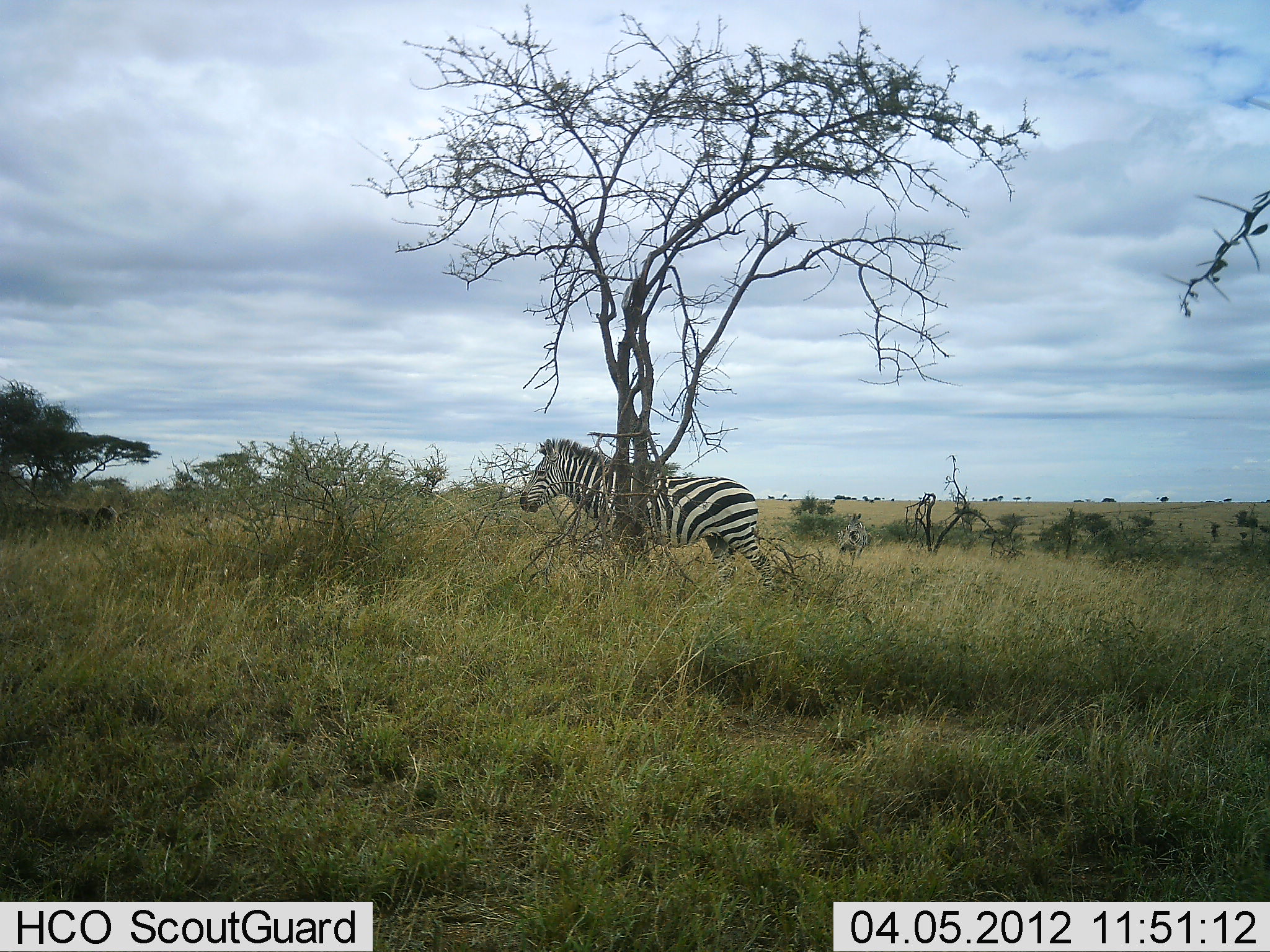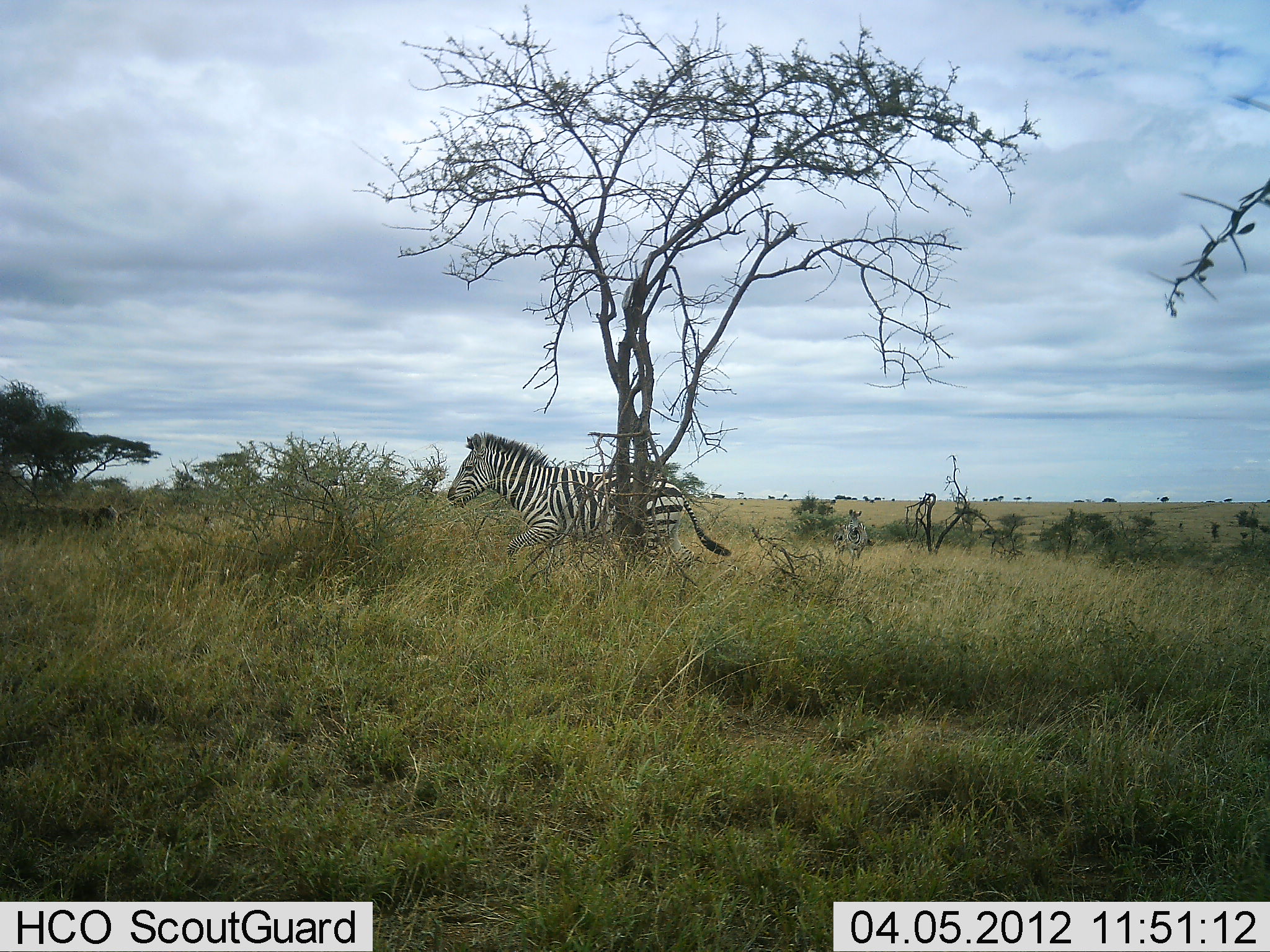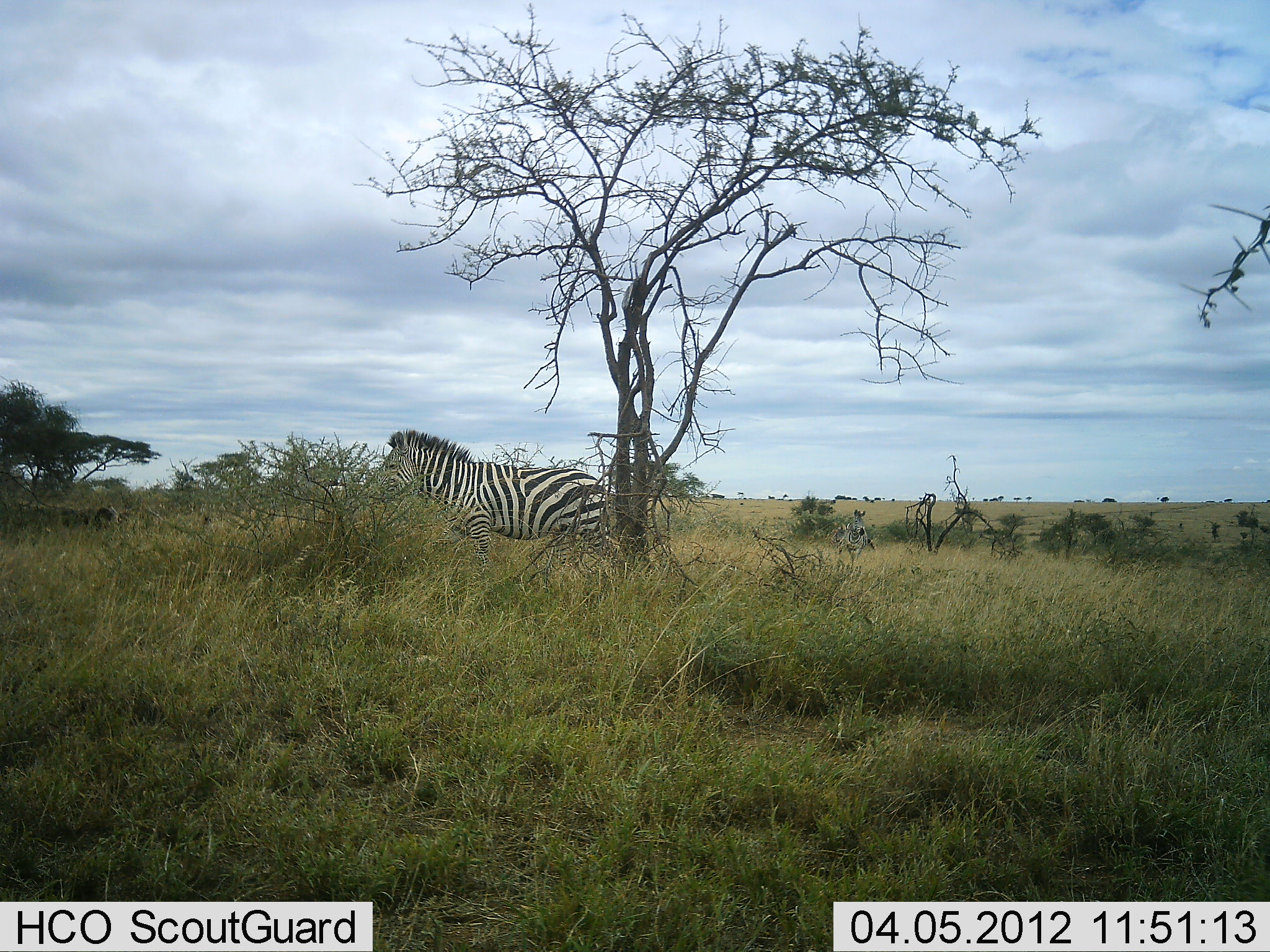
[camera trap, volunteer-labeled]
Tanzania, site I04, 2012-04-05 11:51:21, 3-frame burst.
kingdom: Animalia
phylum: Chordata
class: Mammalia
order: Perissodactyla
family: Equidae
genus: Equus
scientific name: Equus quagga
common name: plains zebra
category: zebra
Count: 2.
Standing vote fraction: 0%.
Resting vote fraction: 0%.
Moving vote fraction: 100%.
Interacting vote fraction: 0%.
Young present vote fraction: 0%.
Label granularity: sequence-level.